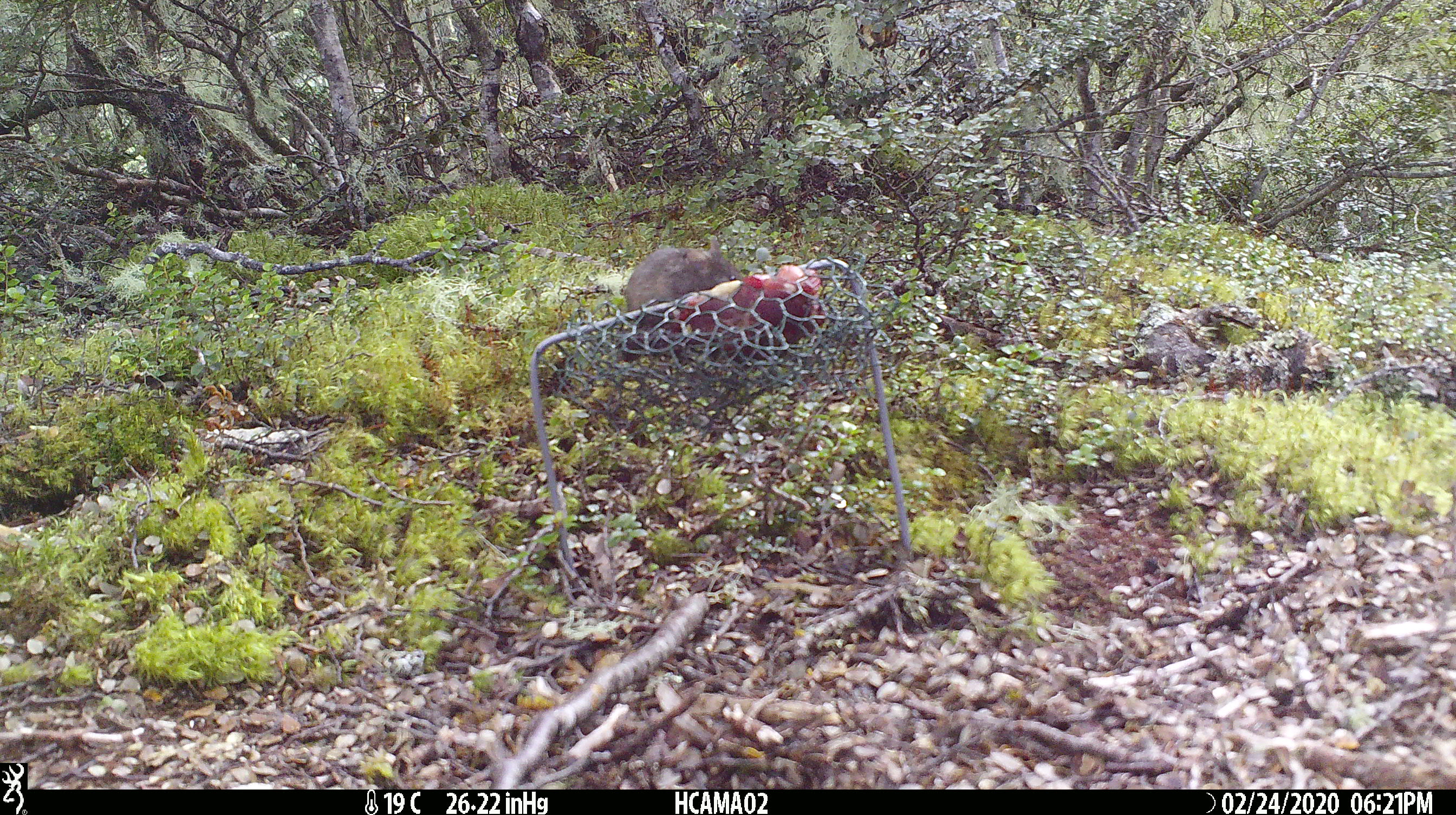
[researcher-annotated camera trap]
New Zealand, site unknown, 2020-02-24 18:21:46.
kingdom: Animalia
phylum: Chordata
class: Mammalia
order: Rodentia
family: Muridae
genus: Mus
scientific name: Mus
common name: mouse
Mouse (Mus).